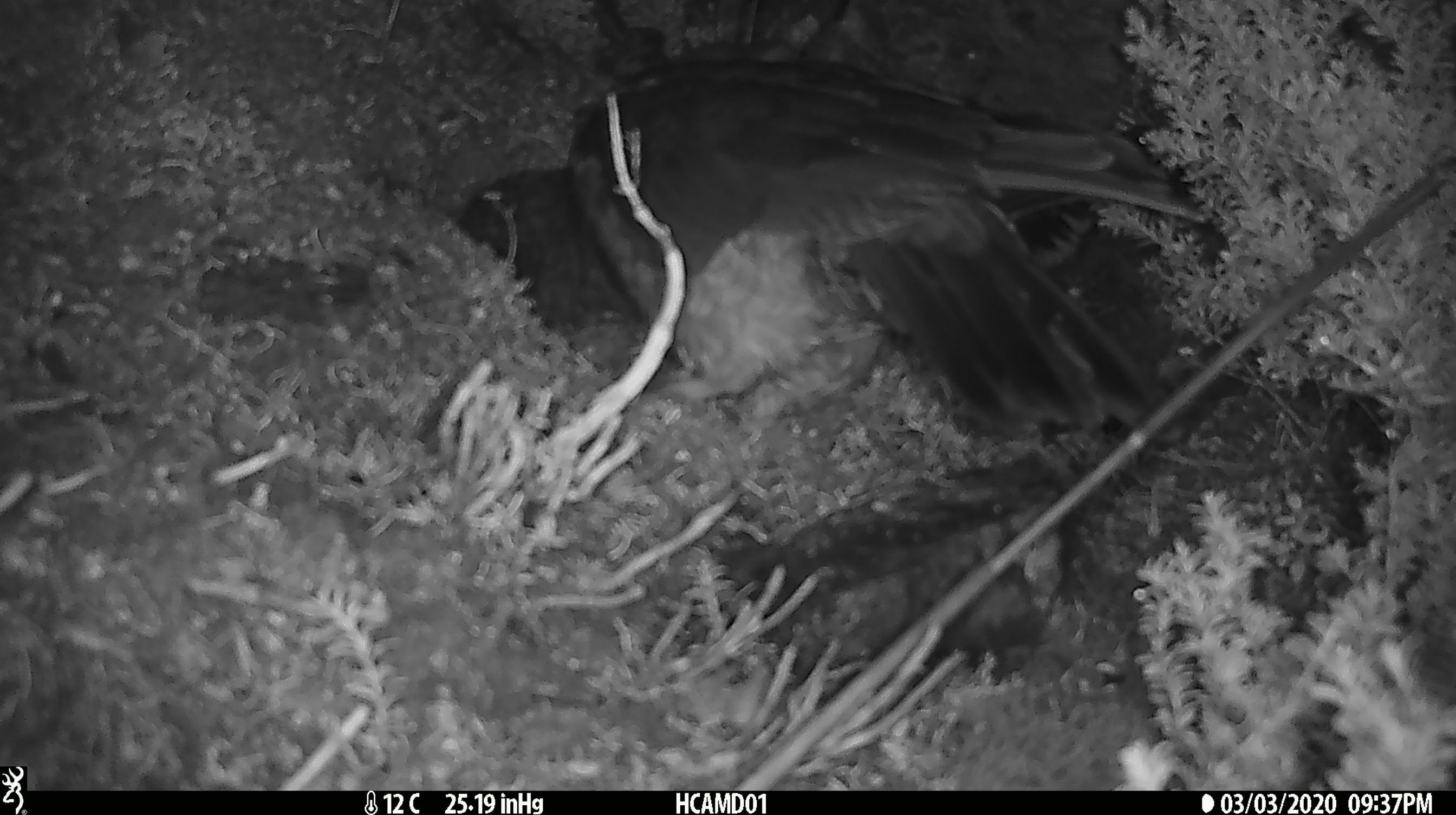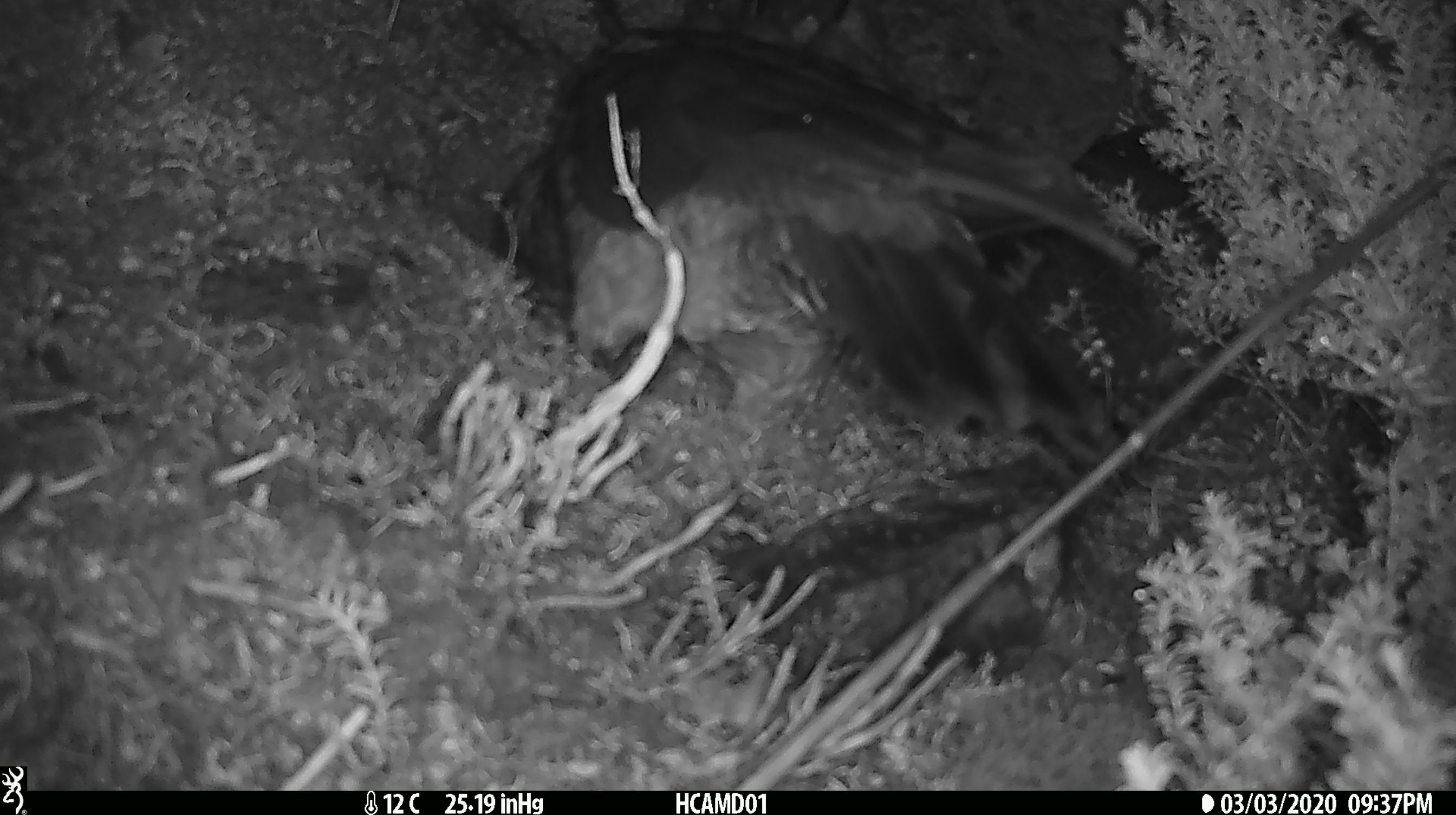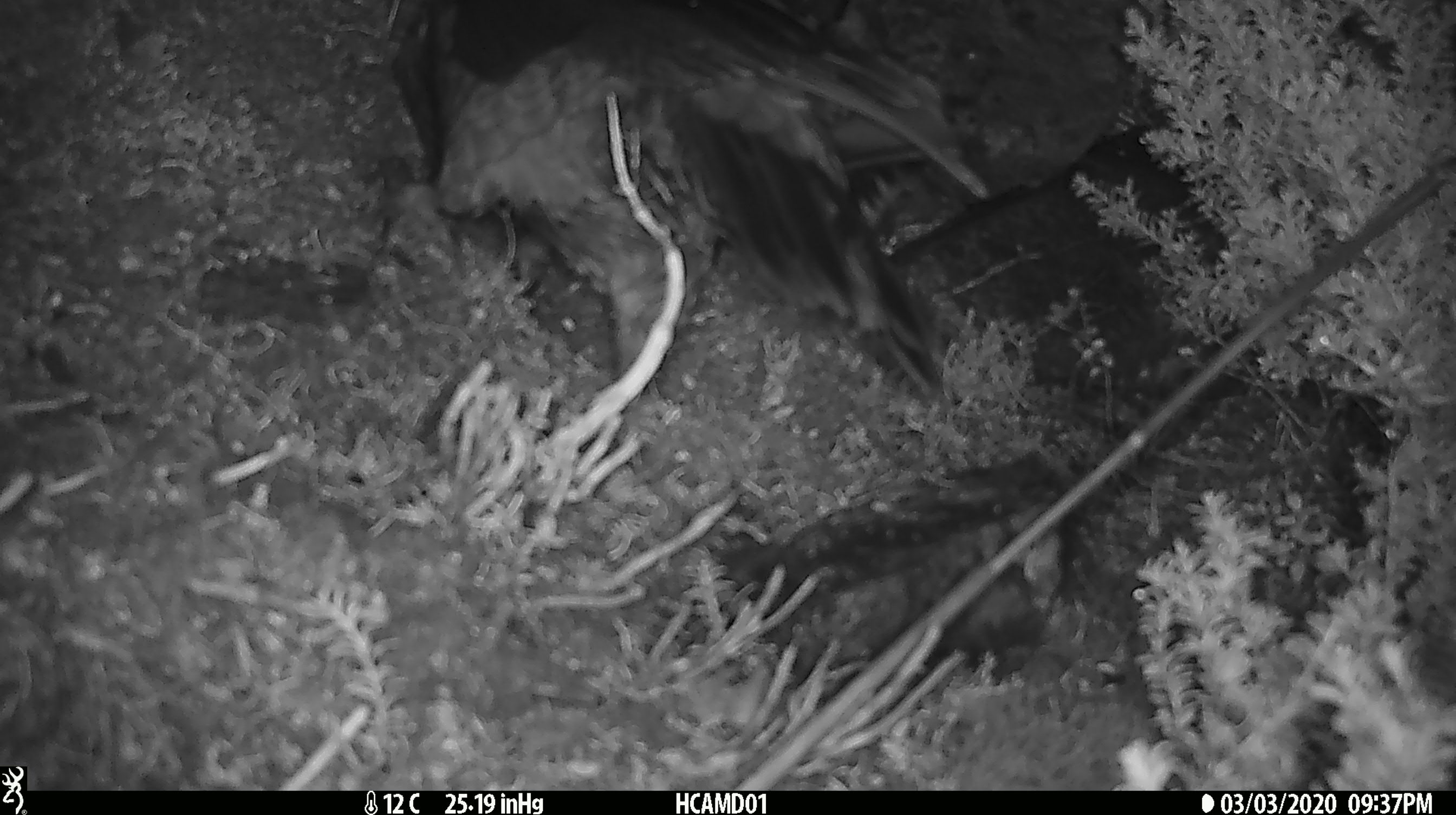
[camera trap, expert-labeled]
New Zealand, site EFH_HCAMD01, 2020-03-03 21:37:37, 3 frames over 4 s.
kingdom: Animalia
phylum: Chordata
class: Aves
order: Psittaciformes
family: Strigopidae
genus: Nestor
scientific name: Nestor notabilis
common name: kea